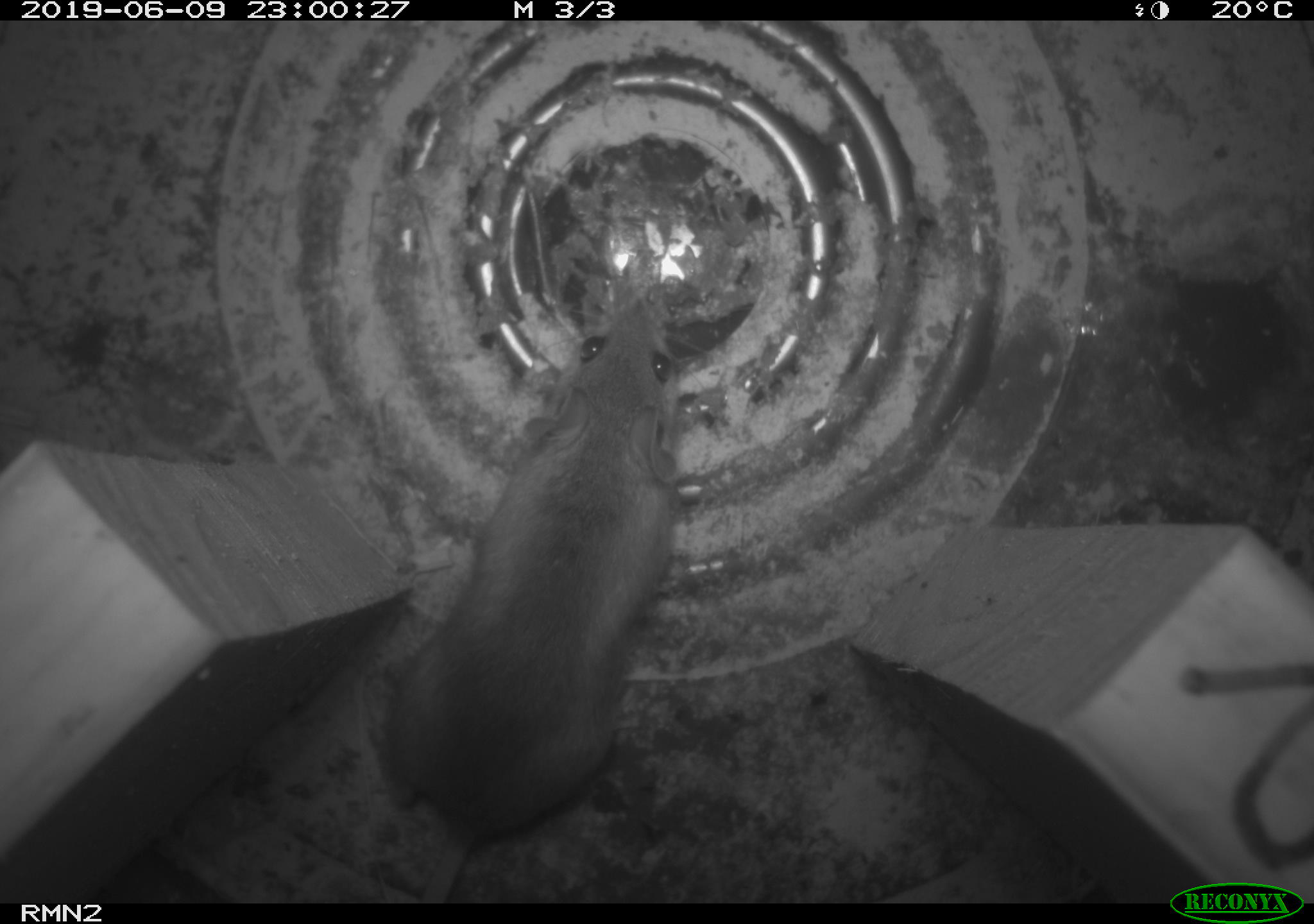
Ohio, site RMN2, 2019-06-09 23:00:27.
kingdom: Animalia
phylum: Chordata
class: Mammalia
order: Rodentia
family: Cricetidae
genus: Peromyscus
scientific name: Peromyscus leucopus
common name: white-footed mouse